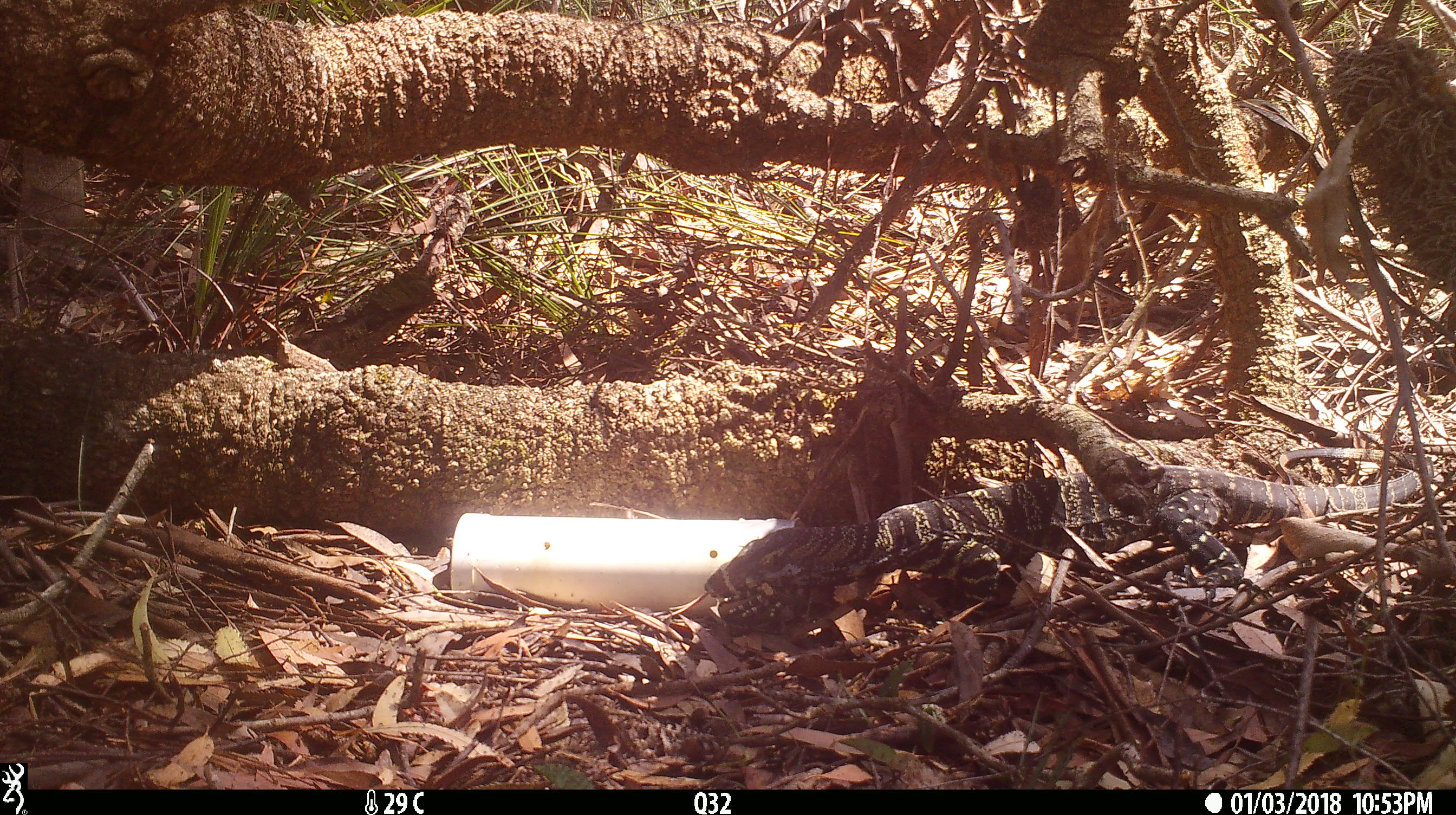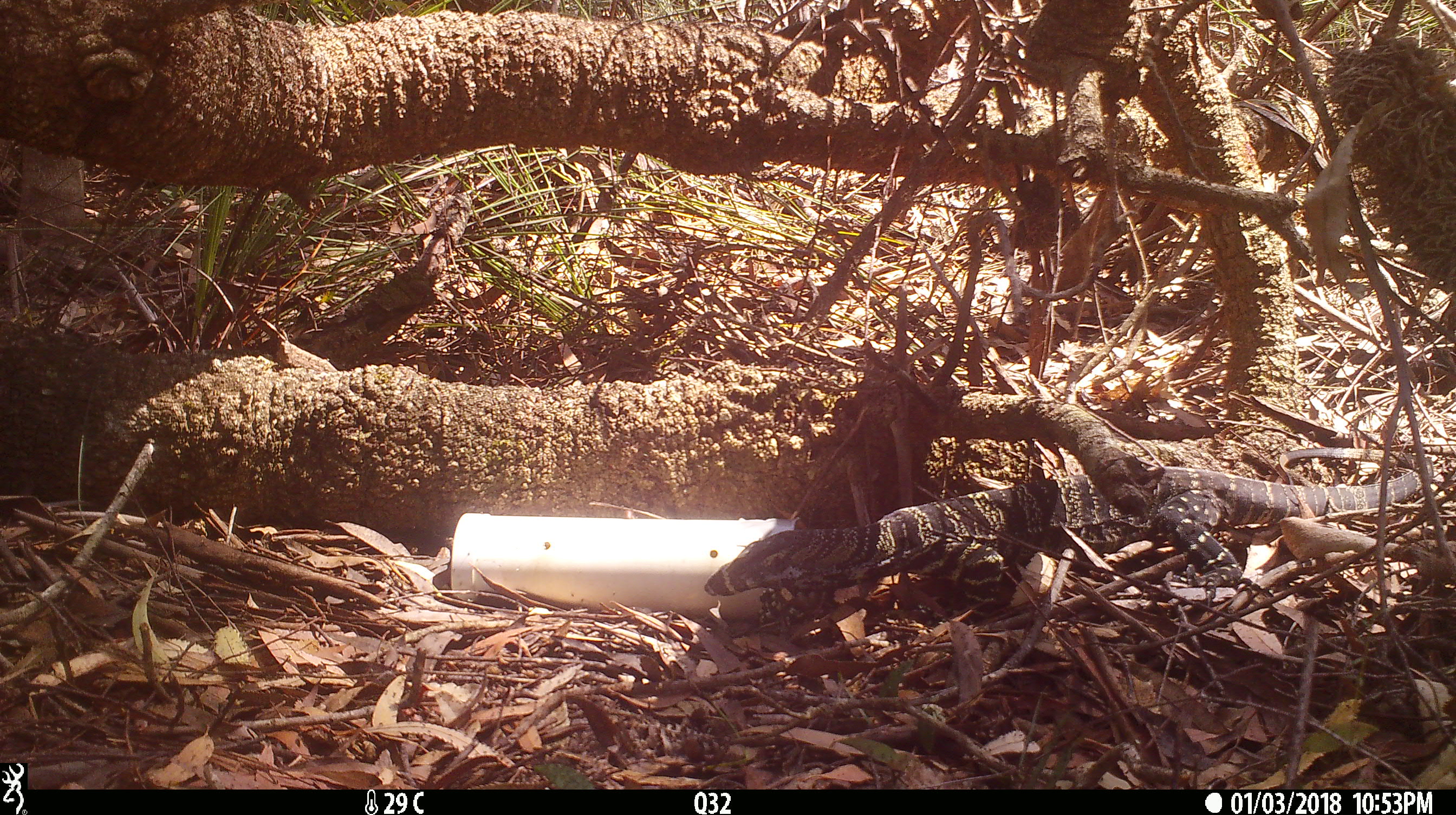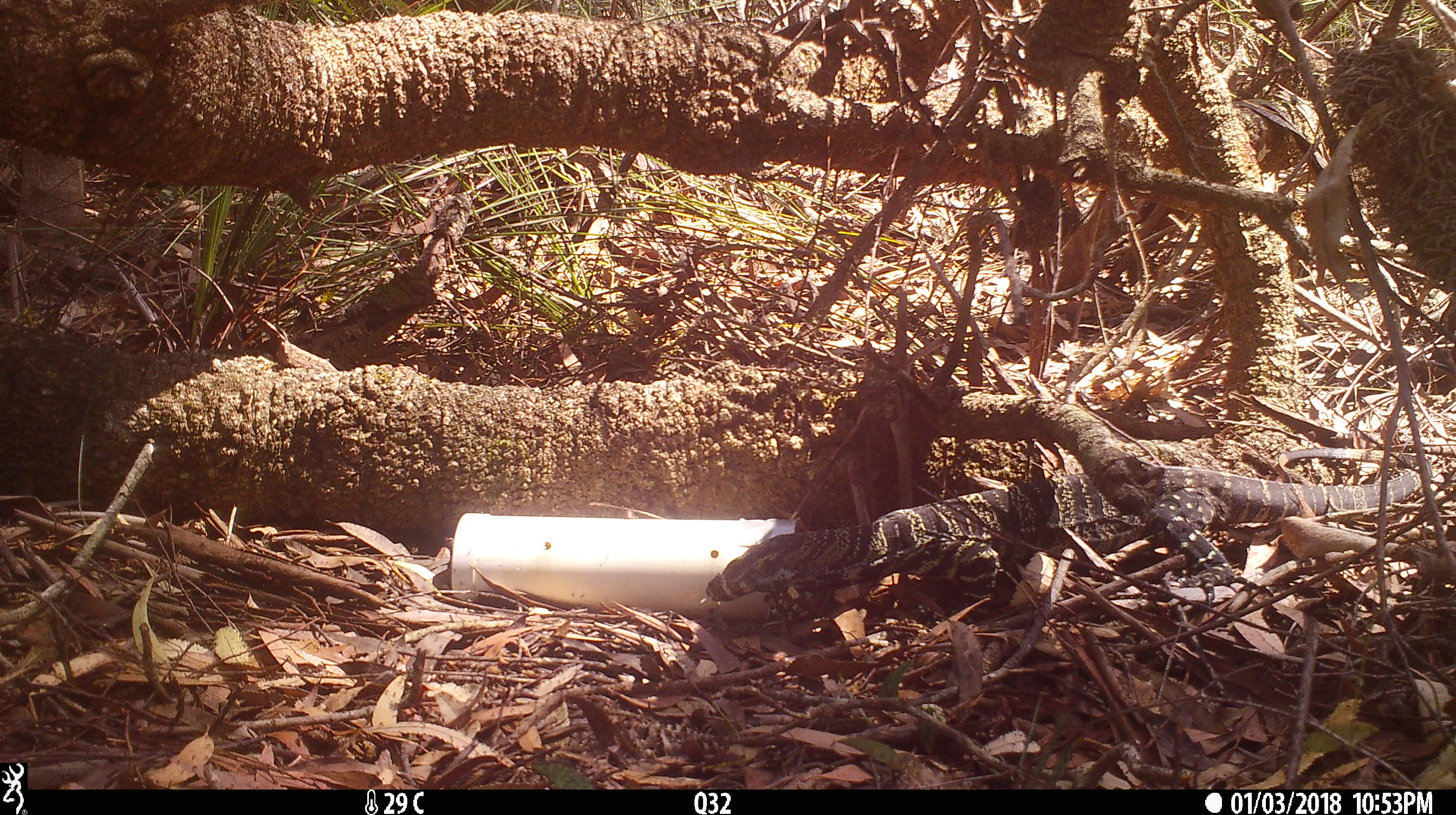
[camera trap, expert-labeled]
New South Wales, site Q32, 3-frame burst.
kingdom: Animalia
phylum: Chordata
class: Reptilia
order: Squamata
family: Varanidae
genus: Varanus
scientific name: Varanus varius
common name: lace monitor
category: goanna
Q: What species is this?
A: Goanna (lace monitor) (Varanus varius).